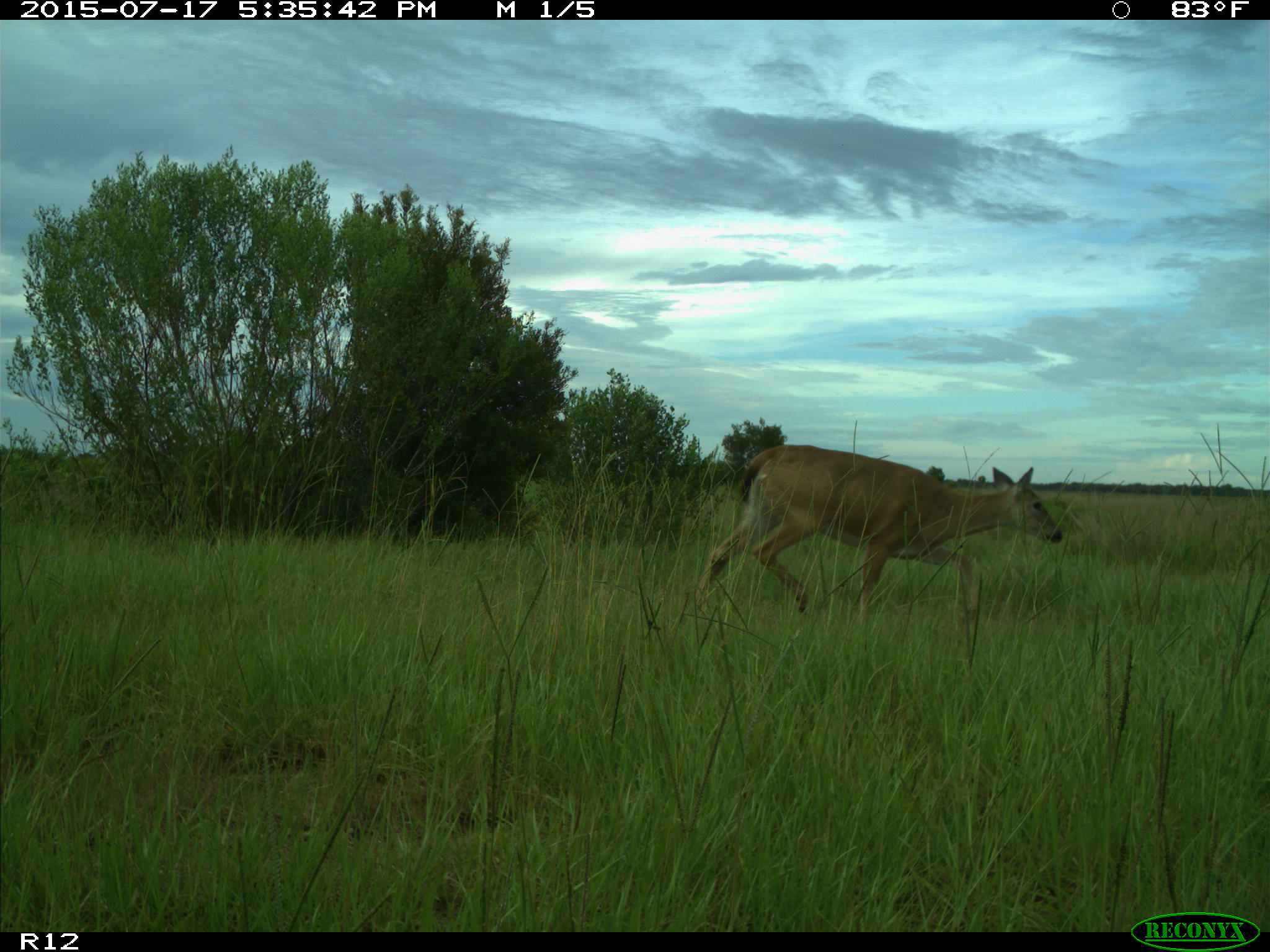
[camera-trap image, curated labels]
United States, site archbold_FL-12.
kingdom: Animalia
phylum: Chordata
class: Mammalia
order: Artiodactyla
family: Cervidae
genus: Odocoileus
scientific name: Odocoileus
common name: deer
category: unidentified deer